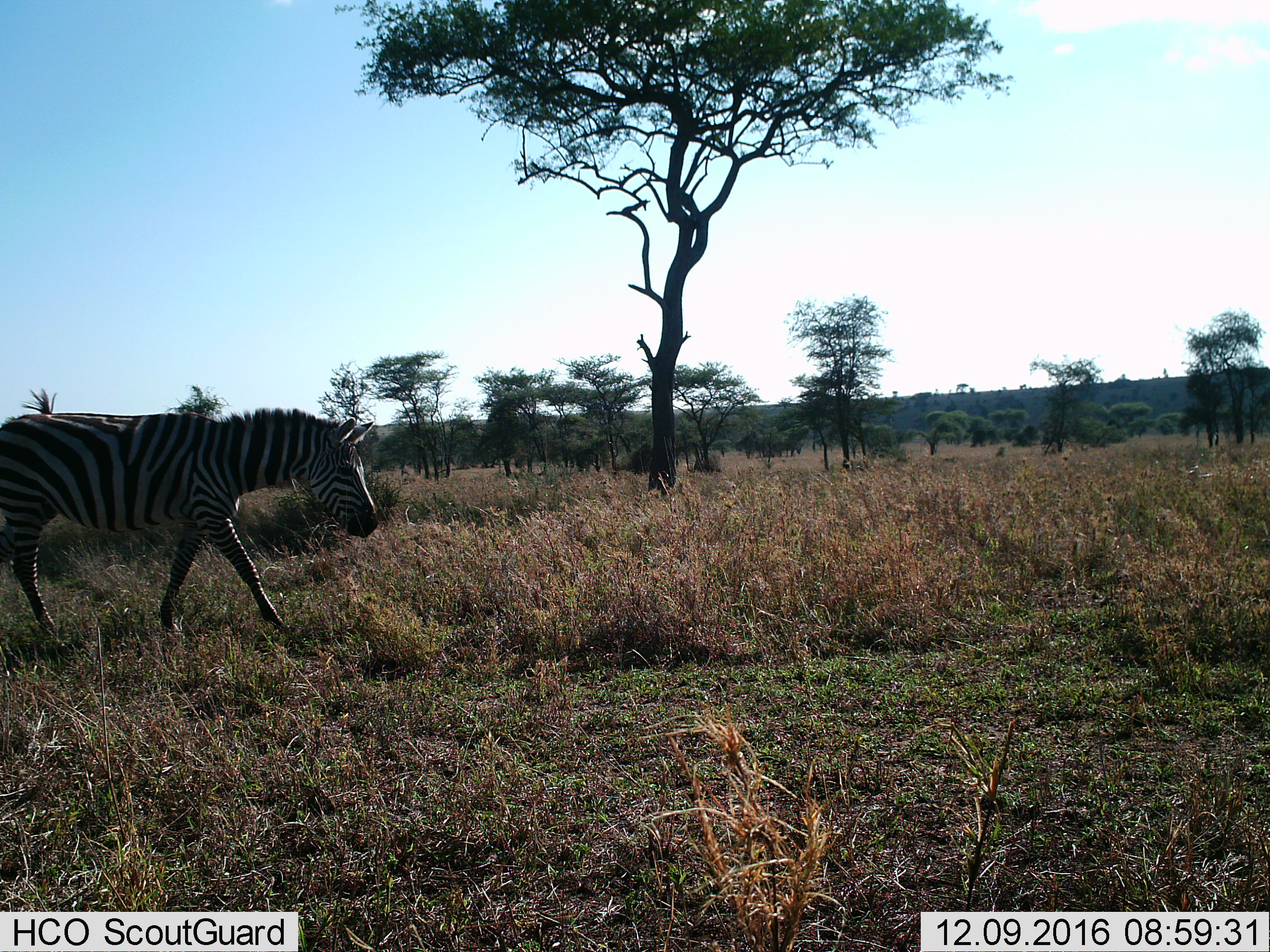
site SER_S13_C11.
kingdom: Animalia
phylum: Chordata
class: Mammalia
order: Perissodactyla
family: Equidae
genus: Equus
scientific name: Equus quagga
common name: plains zebra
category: zebraplains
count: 1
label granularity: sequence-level